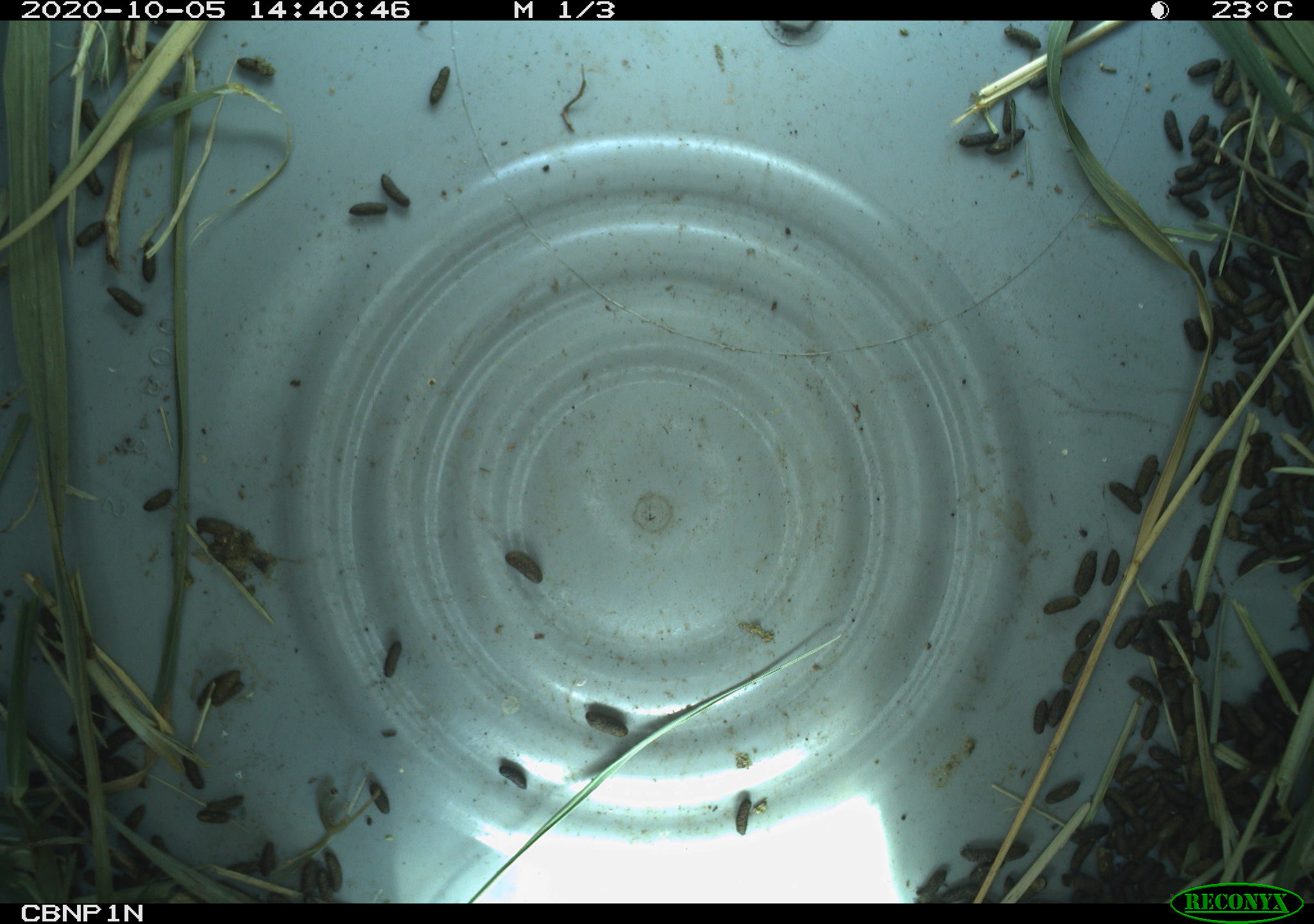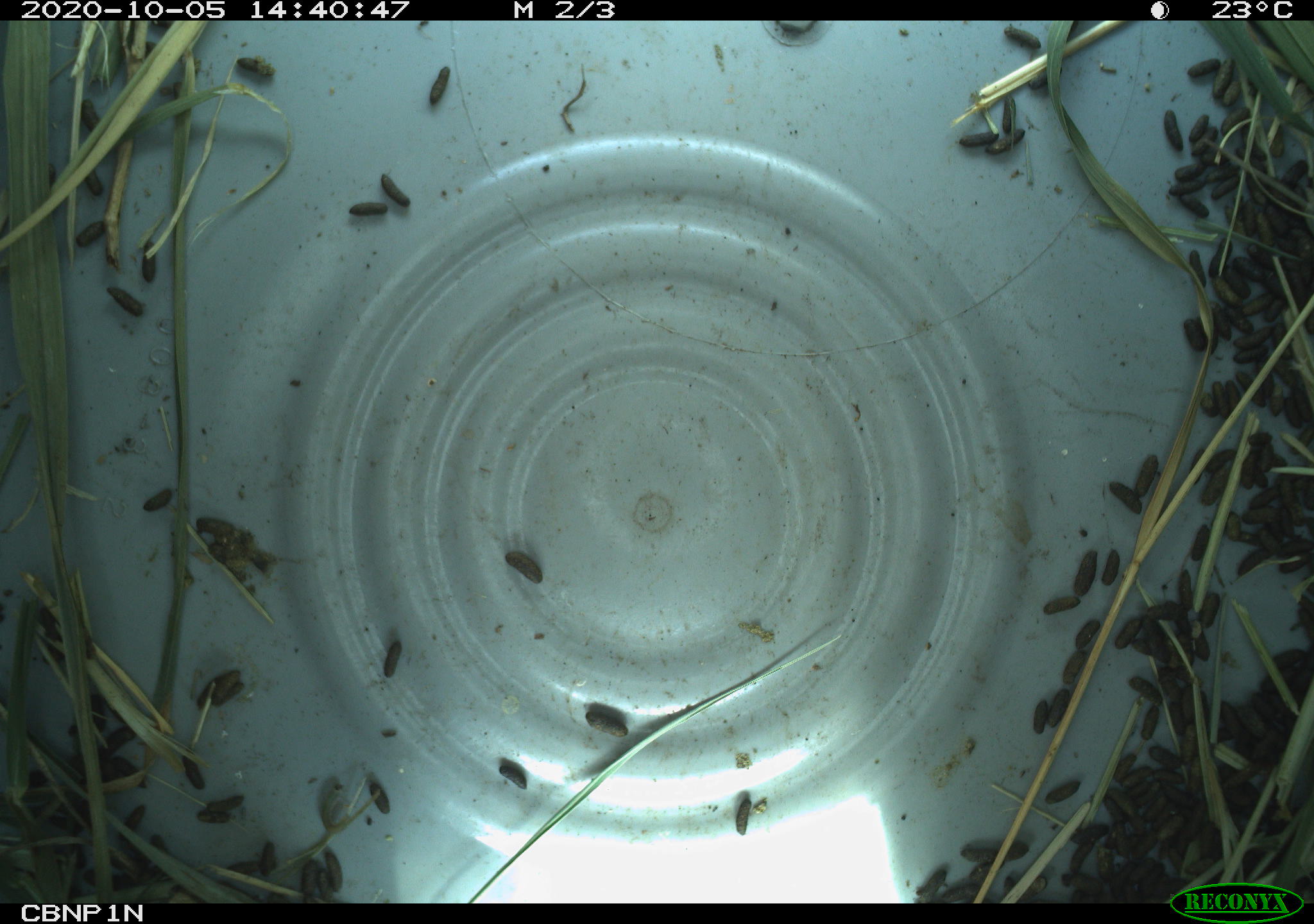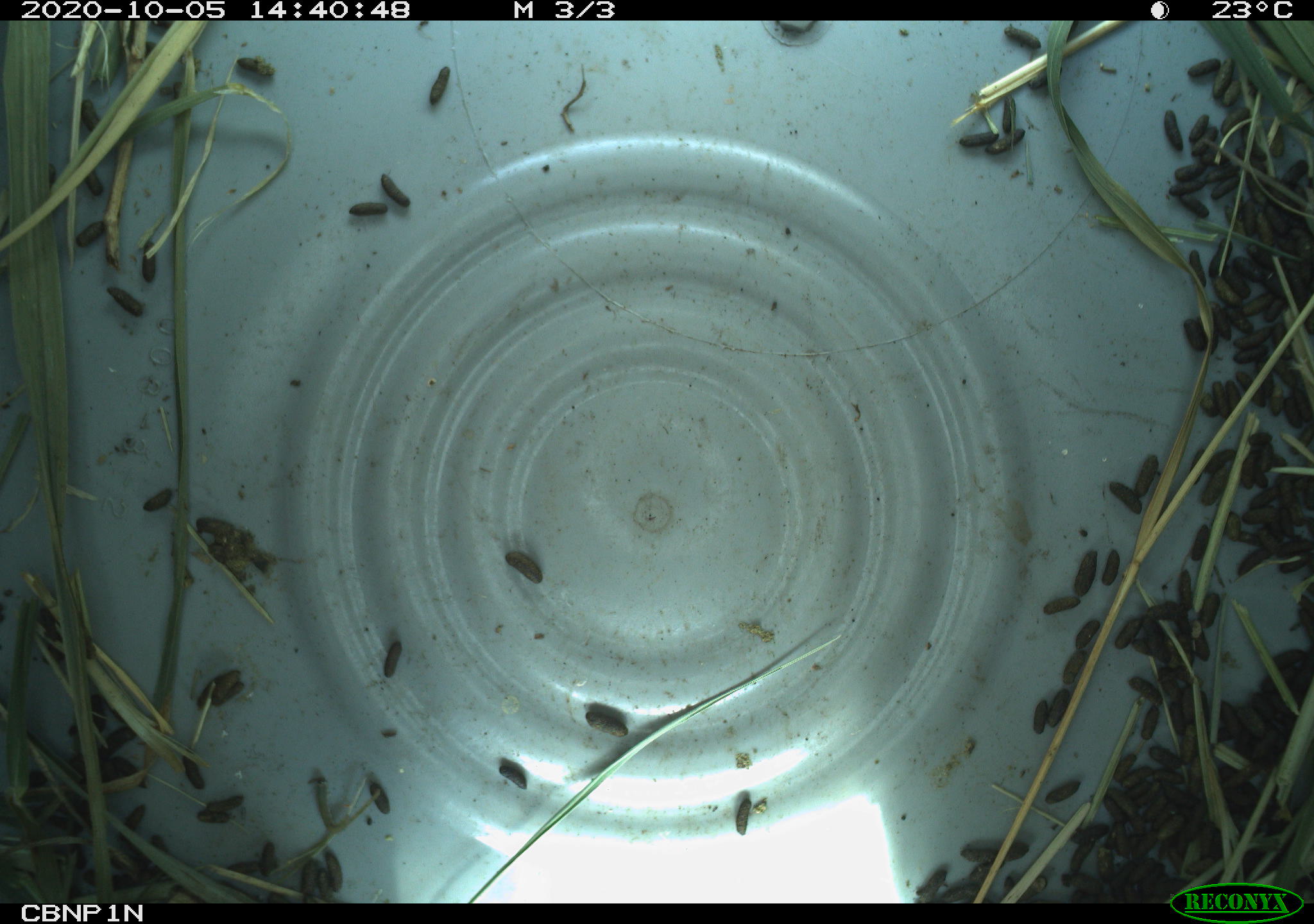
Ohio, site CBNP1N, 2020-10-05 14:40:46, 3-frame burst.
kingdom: Animalia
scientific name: Animalia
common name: animal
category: invertebrate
Invertebrate (animal) (Animalia).